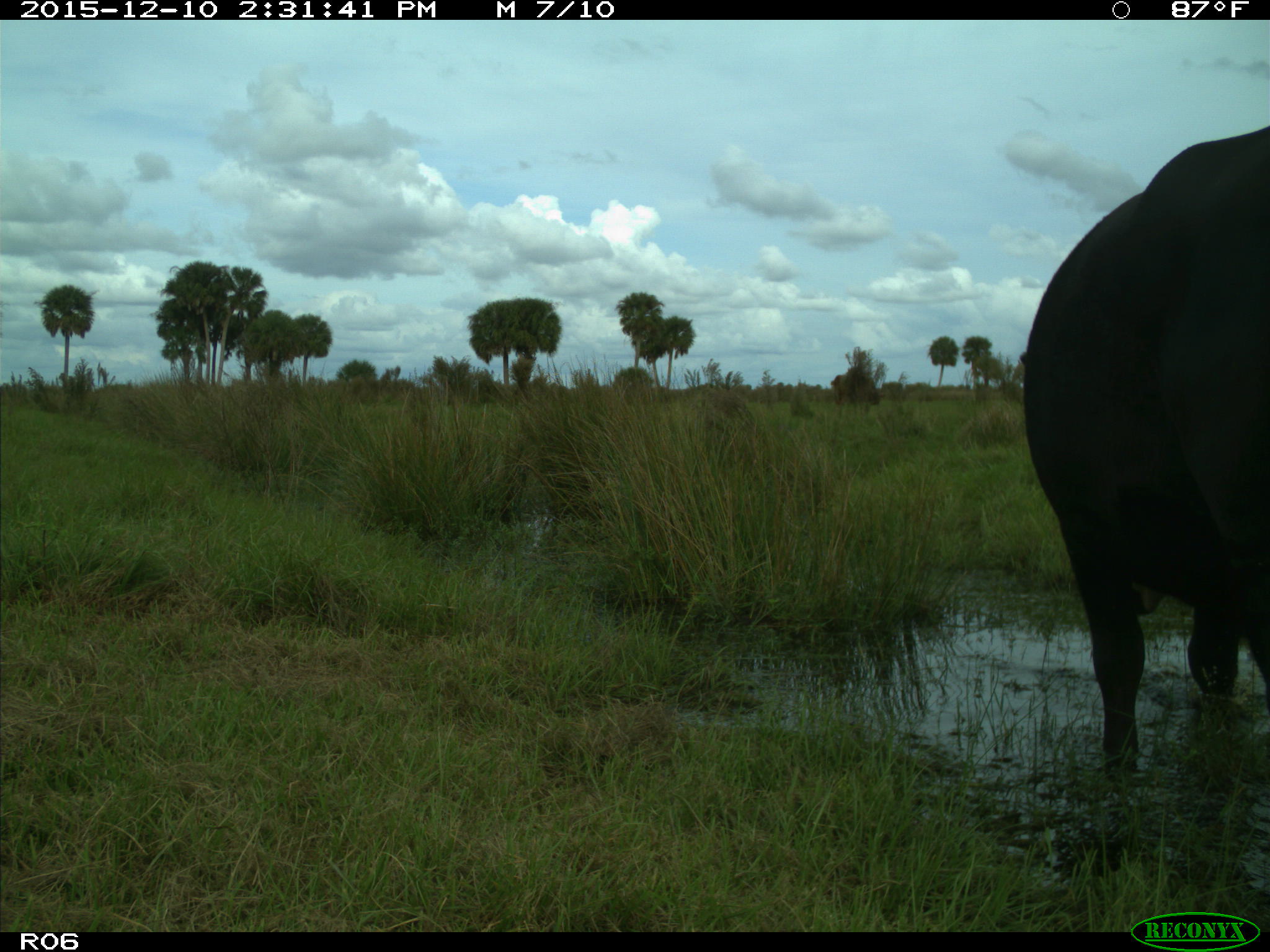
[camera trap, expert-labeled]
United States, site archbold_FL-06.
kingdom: Animalia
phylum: Chordata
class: Mammalia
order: Artiodactyla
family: Bovidae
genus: Bos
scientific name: Bos taurus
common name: domestic cow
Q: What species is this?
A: Bos taurus (domestic cow).